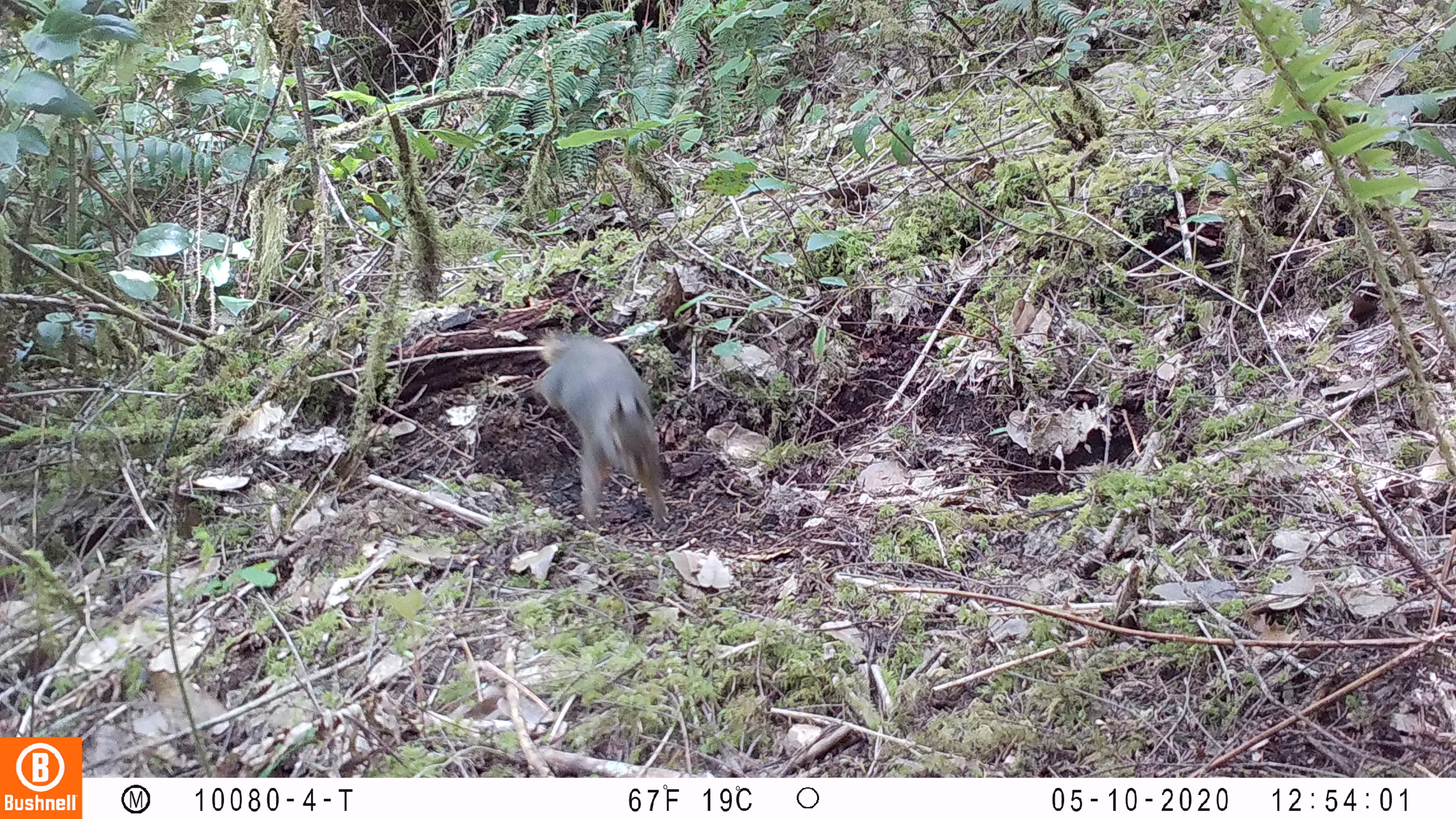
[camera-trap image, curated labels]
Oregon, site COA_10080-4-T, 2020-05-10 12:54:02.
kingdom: Animalia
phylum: Chordata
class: Mammalia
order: Rodentia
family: Sciuridae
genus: Tamiasciurus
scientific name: Tamiasciurus douglasii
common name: douglas squirrel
Douglas squirrel (Tamiasciurus douglasii).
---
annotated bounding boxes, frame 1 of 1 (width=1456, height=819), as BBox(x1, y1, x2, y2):
douglas squirrel: BBox(532, 328, 665, 534)